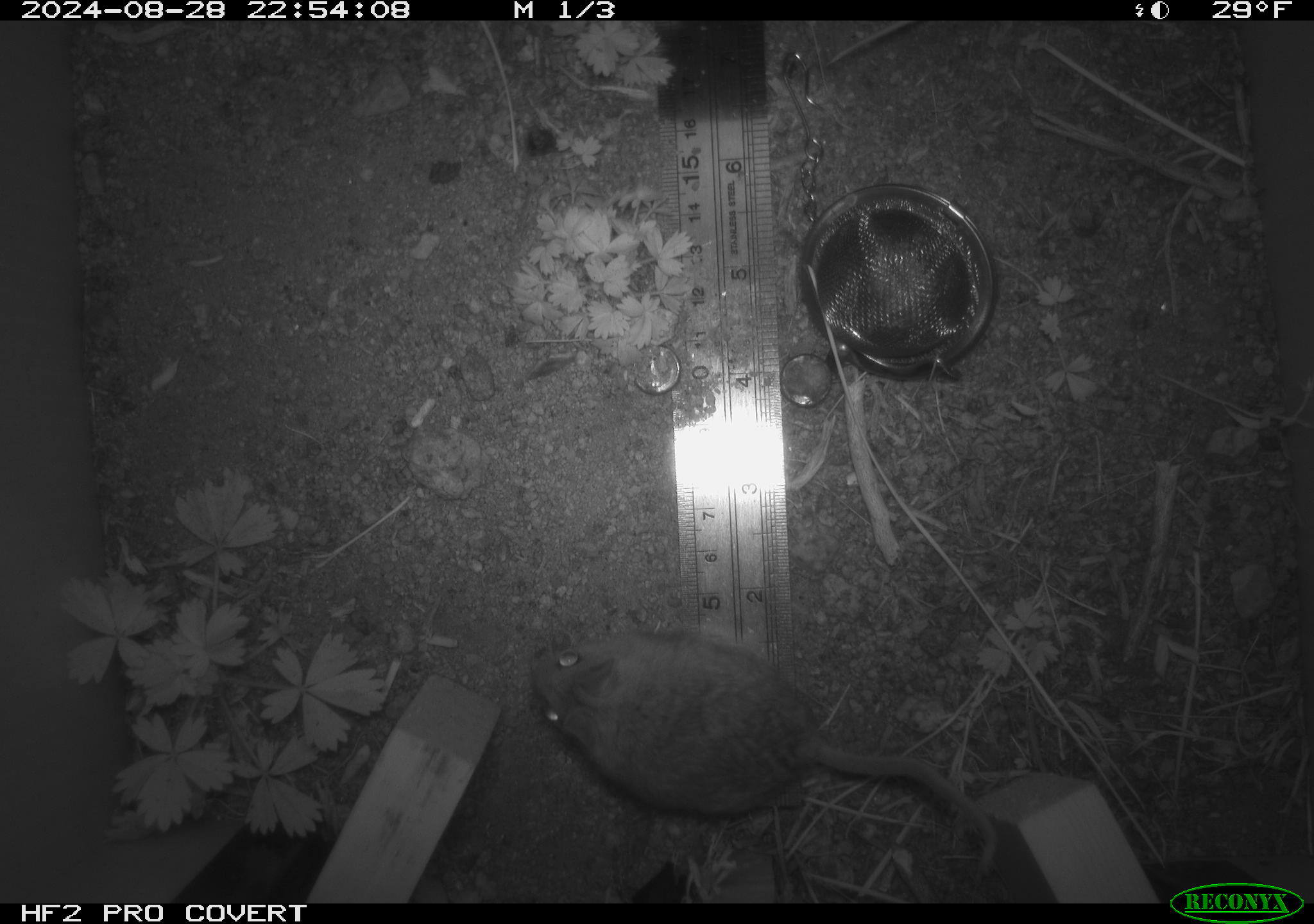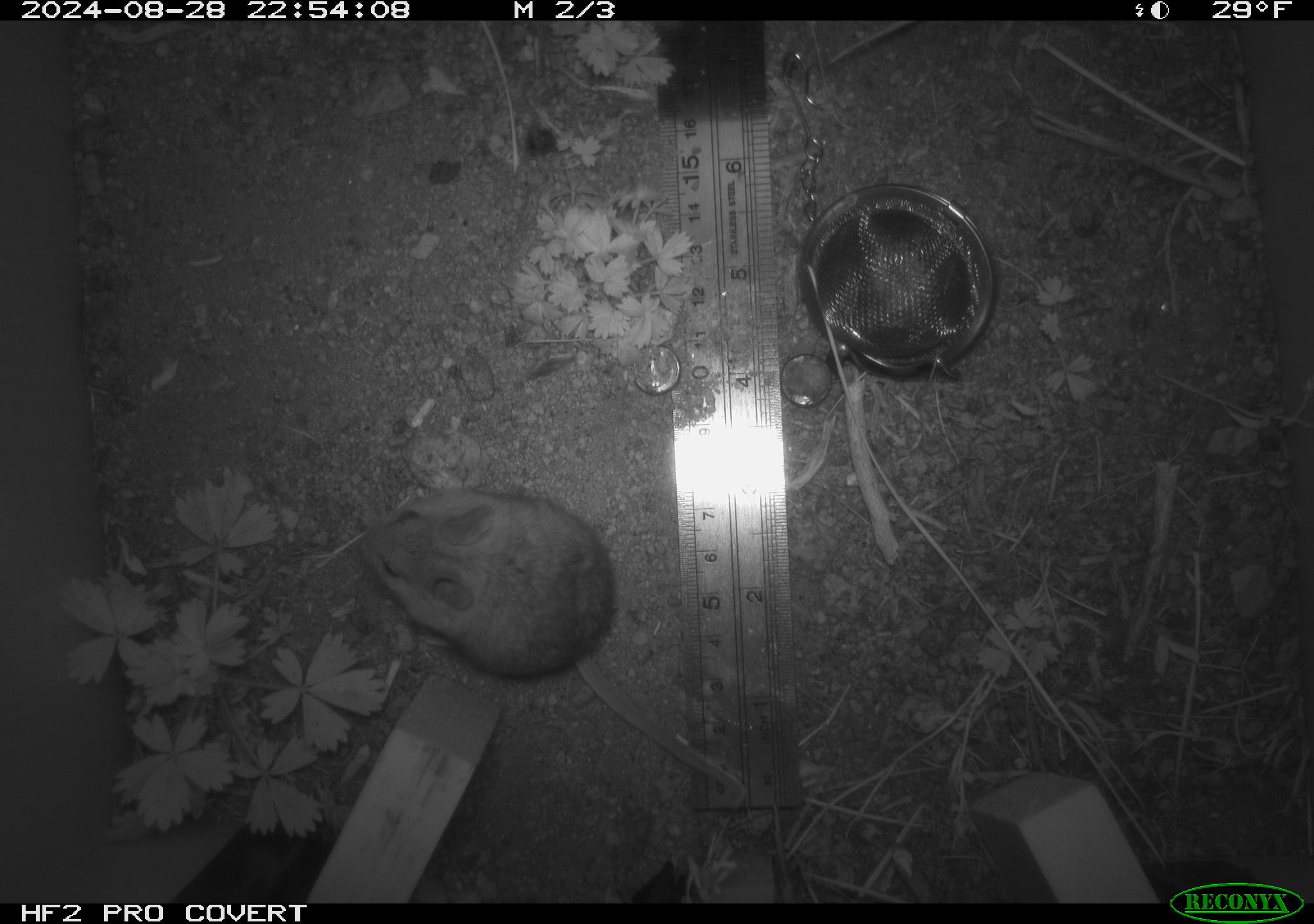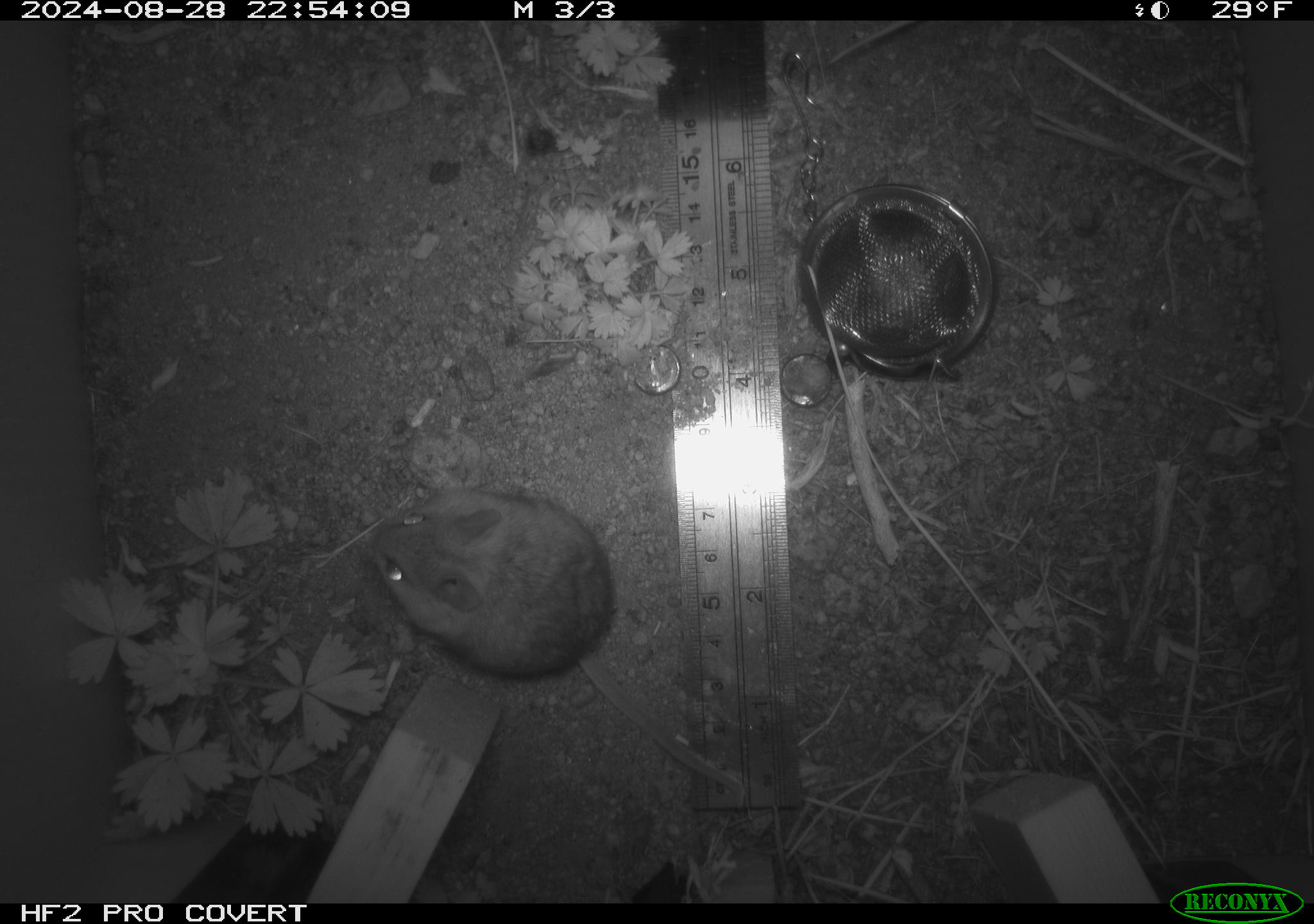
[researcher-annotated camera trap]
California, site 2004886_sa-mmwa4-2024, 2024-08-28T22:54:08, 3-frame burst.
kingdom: Animalia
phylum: Chordata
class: Mammalia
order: Rodentia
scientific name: Rodentia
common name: mouse species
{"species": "mouse species (Rodentia)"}